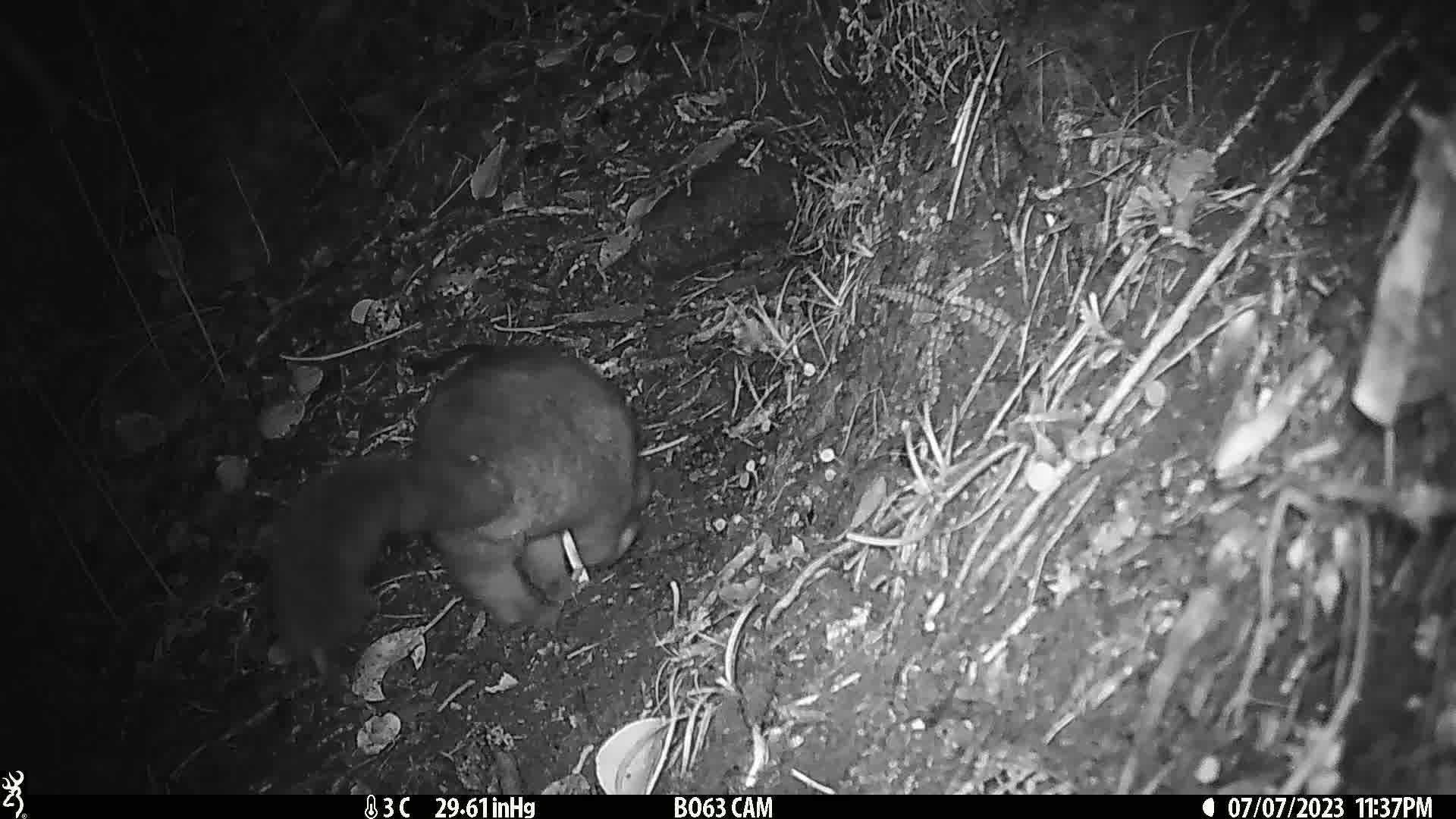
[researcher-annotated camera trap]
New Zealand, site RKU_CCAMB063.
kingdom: Animalia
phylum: Chordata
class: Mammalia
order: Diprotodontia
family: Phalangeridae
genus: Trichosurus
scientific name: Trichosurus vulpecula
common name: common brushtail possum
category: possum